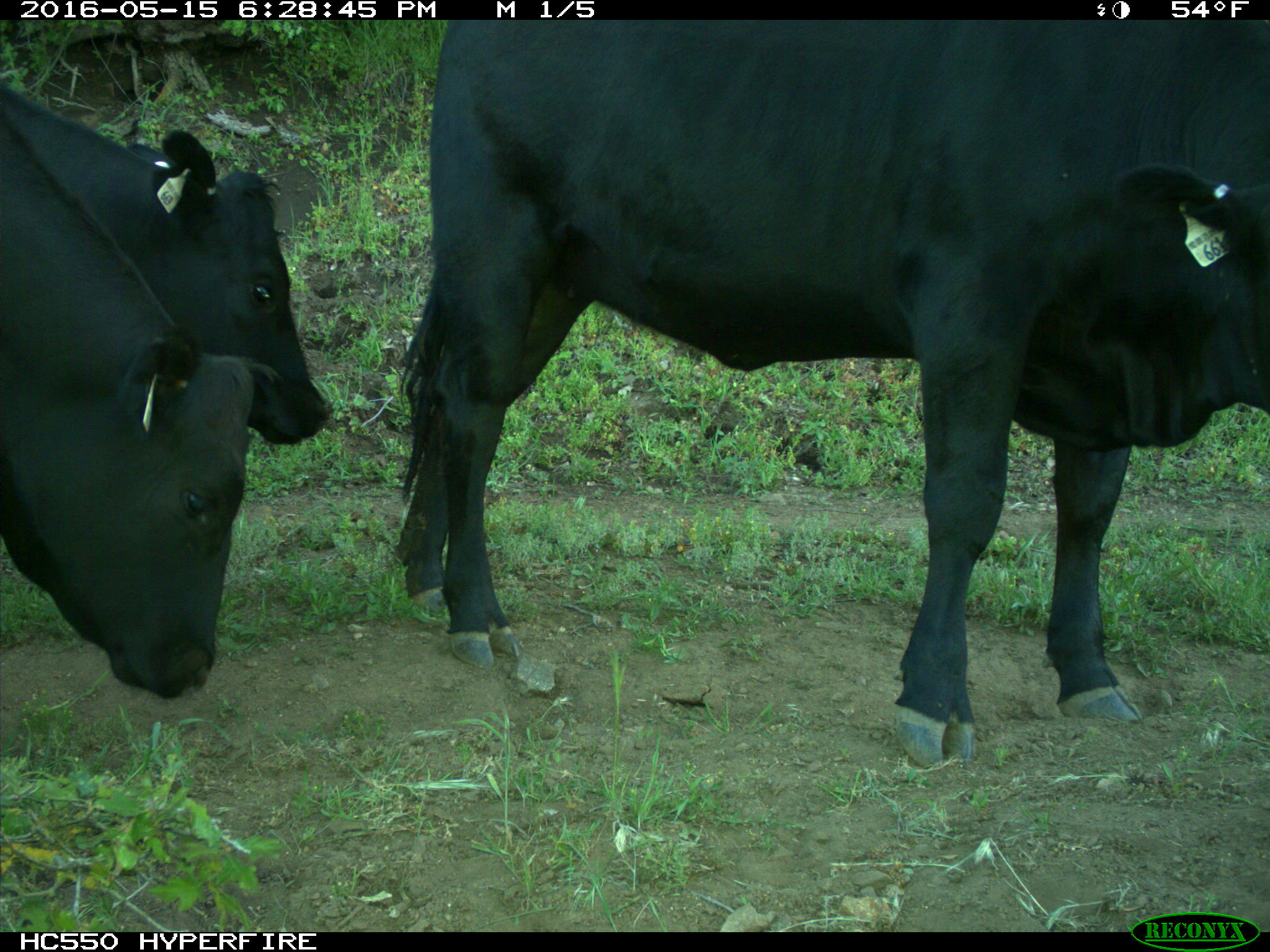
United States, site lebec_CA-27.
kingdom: Animalia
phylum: Chordata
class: Mammalia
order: Artiodactyla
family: Bovidae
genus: Bos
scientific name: Bos taurus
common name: domestic cow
Bos taurus (domestic cow).